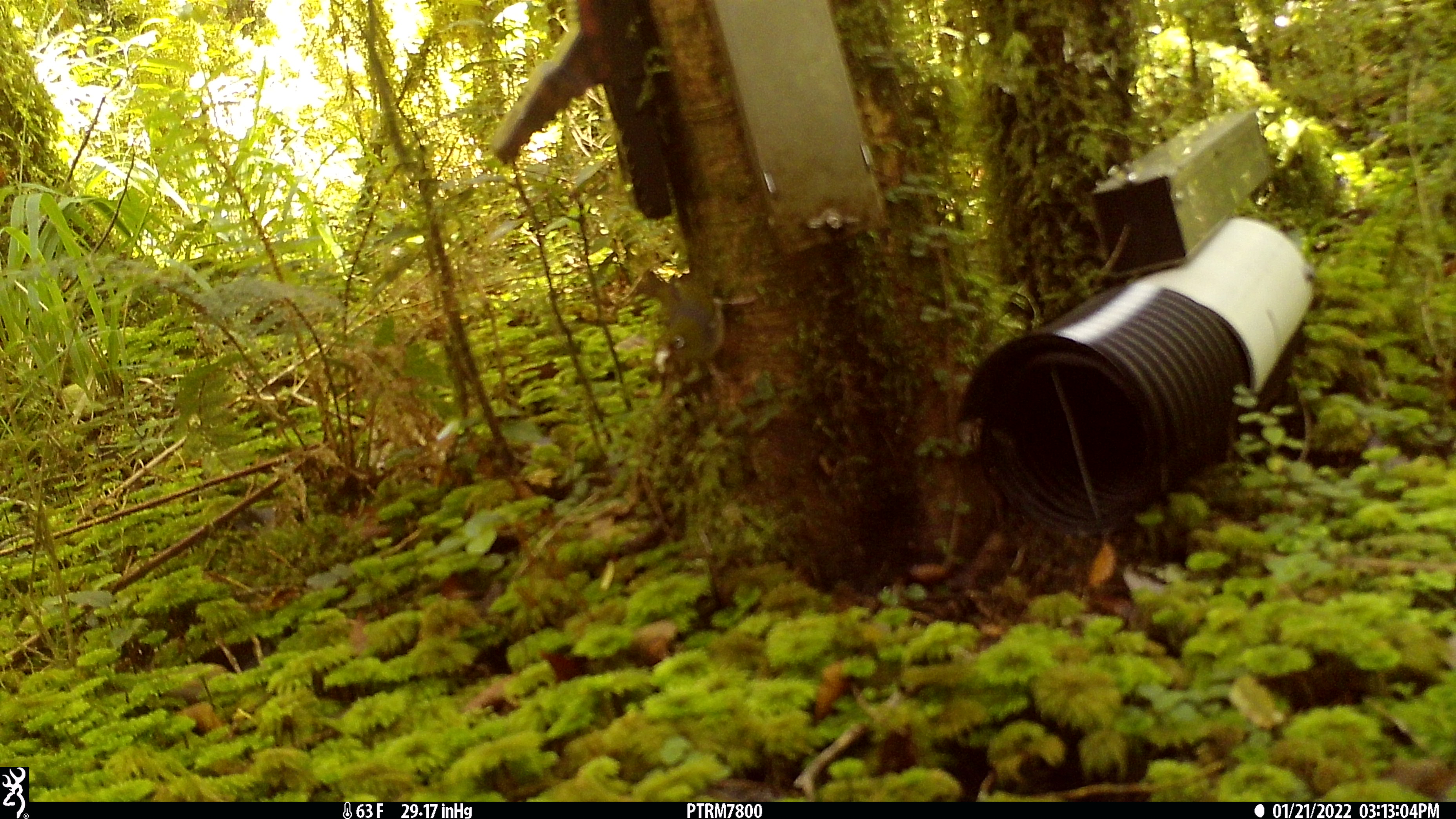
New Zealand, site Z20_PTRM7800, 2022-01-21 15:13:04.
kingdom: Animalia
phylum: Chordata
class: Aves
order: Passeriformes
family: Zosteropidae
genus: Zosterops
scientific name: Zosterops lateralis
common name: silvereye